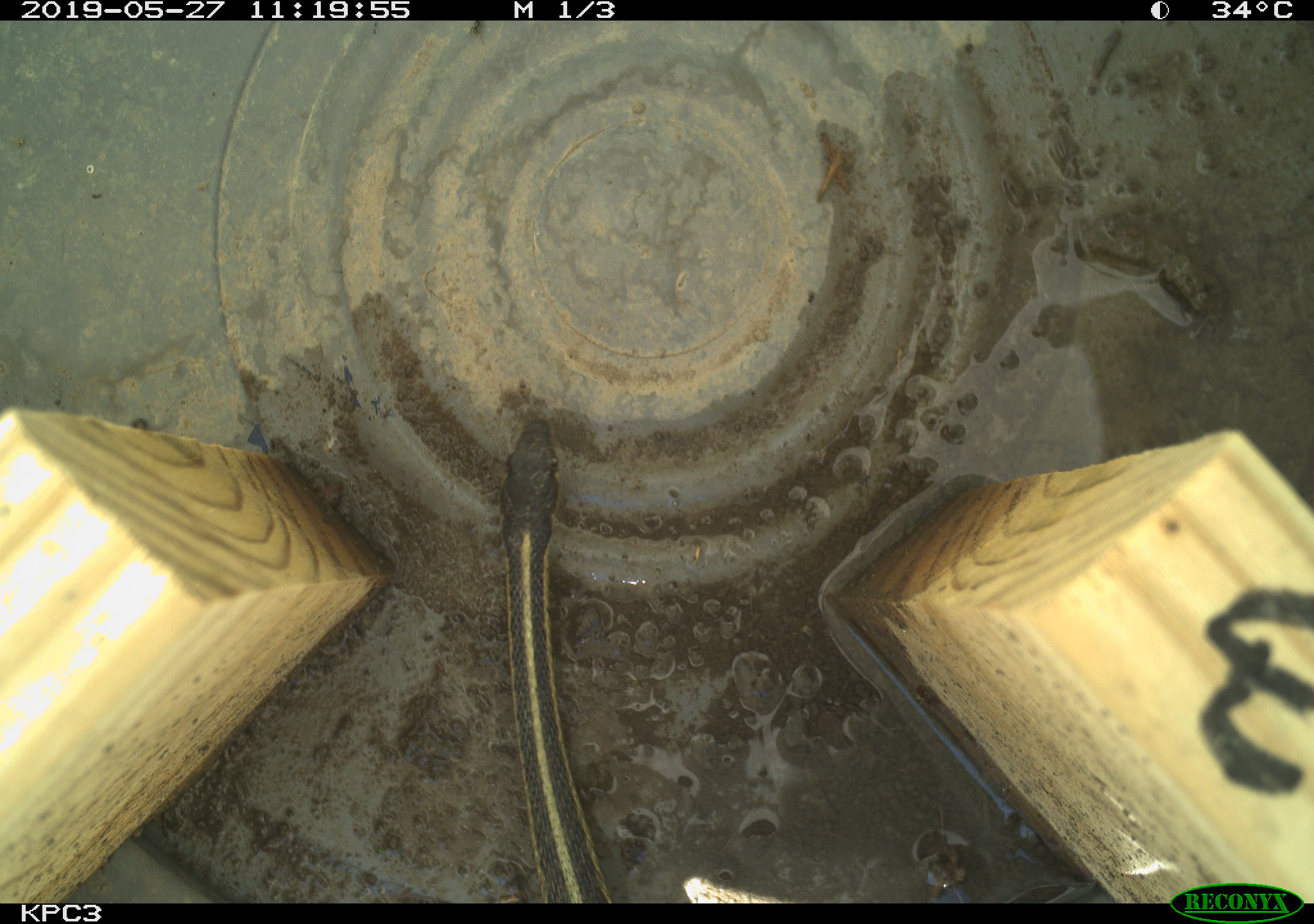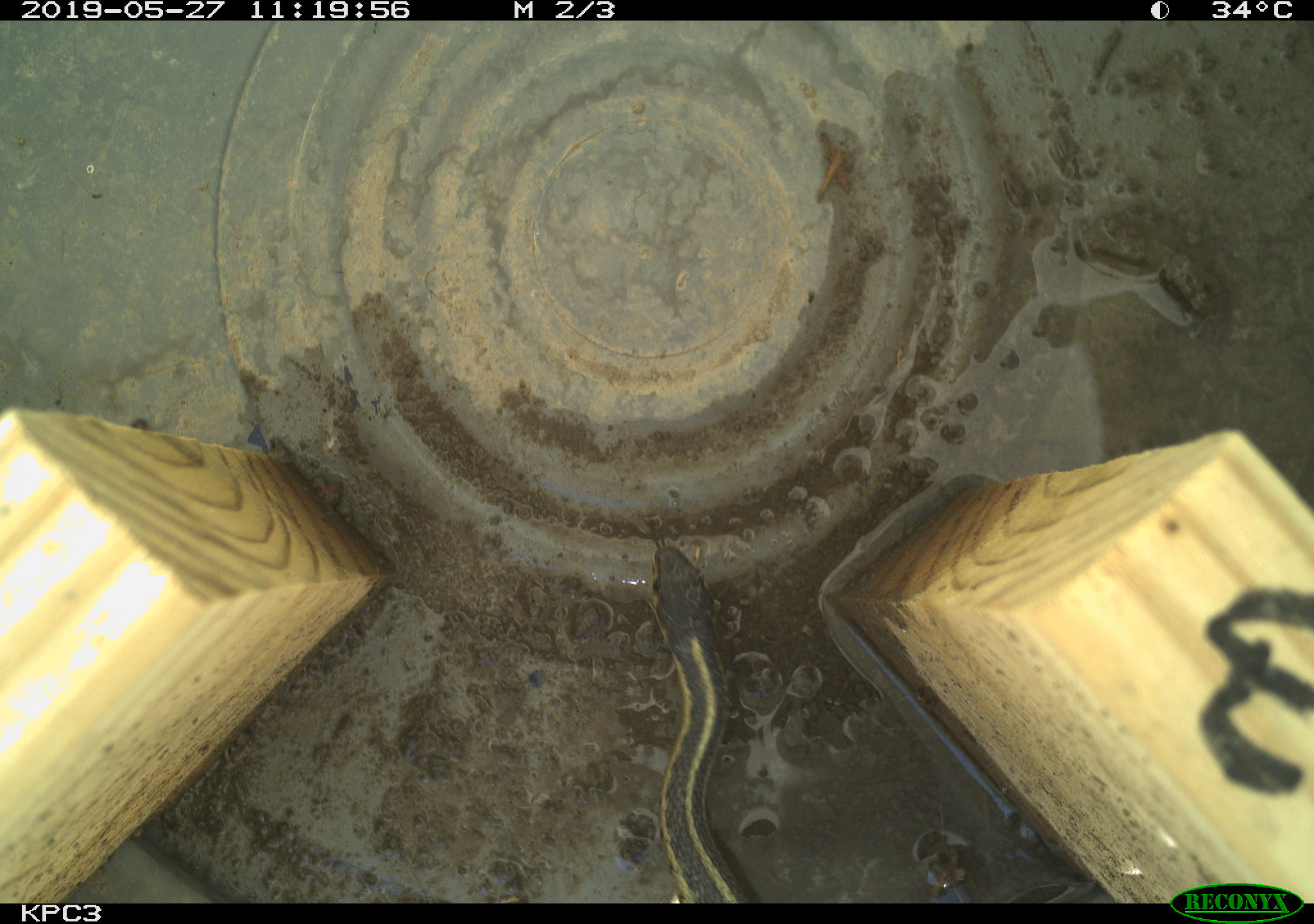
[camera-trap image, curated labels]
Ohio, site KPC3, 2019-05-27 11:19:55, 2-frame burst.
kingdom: Animalia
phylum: Chordata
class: Reptilia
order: Squamata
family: Colubridae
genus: Thamnophis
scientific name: Thamnophis sirtalis sirtalis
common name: eastern gartersnake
Eastern gartersnake (Thamnophis sirtalis sirtalis).